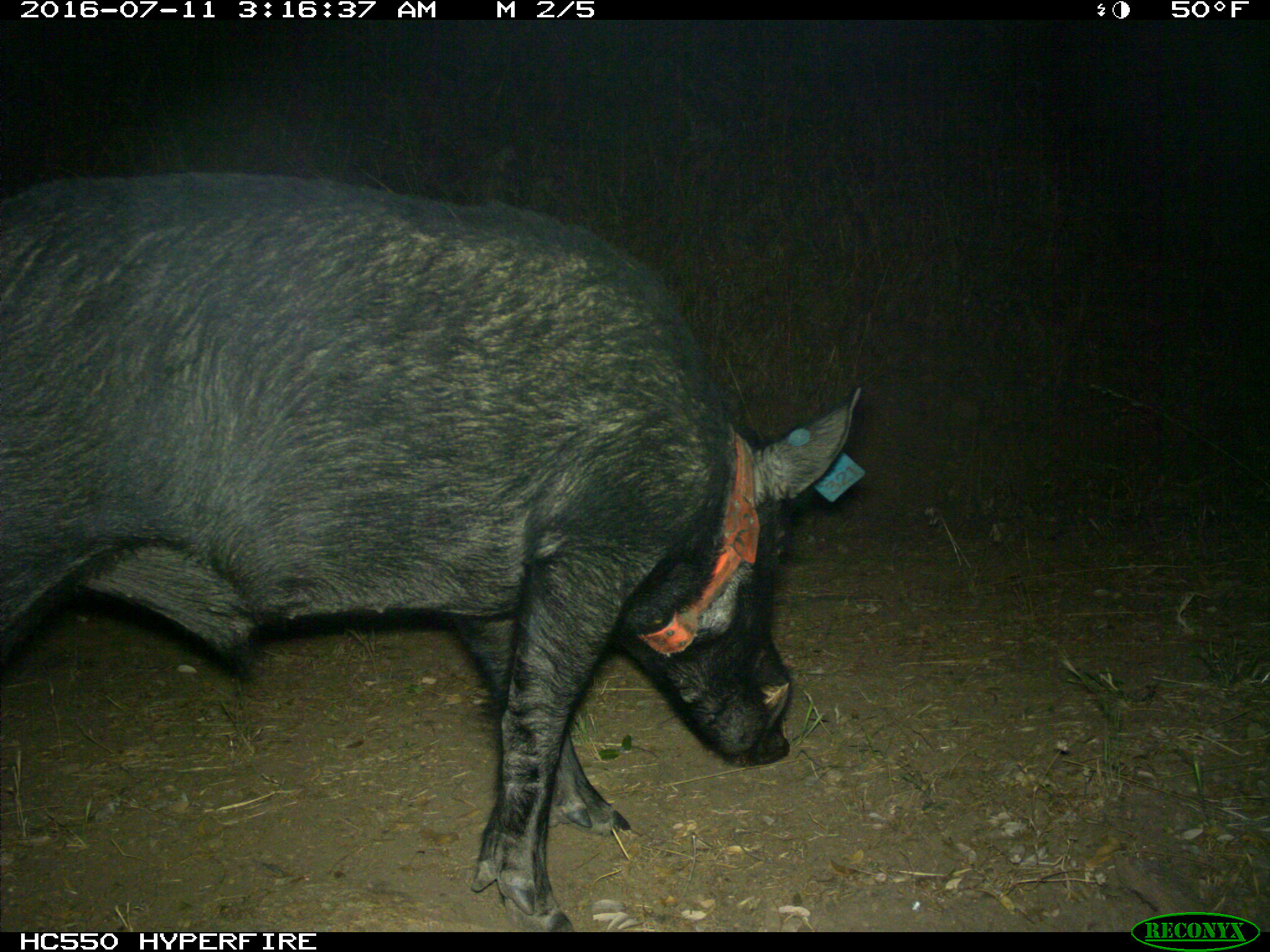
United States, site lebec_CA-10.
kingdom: Animalia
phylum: Chordata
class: Mammalia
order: Artiodactyla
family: Suidae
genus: Sus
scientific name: Sus scrofa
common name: wild boar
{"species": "Sus scrofa (wild boar)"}